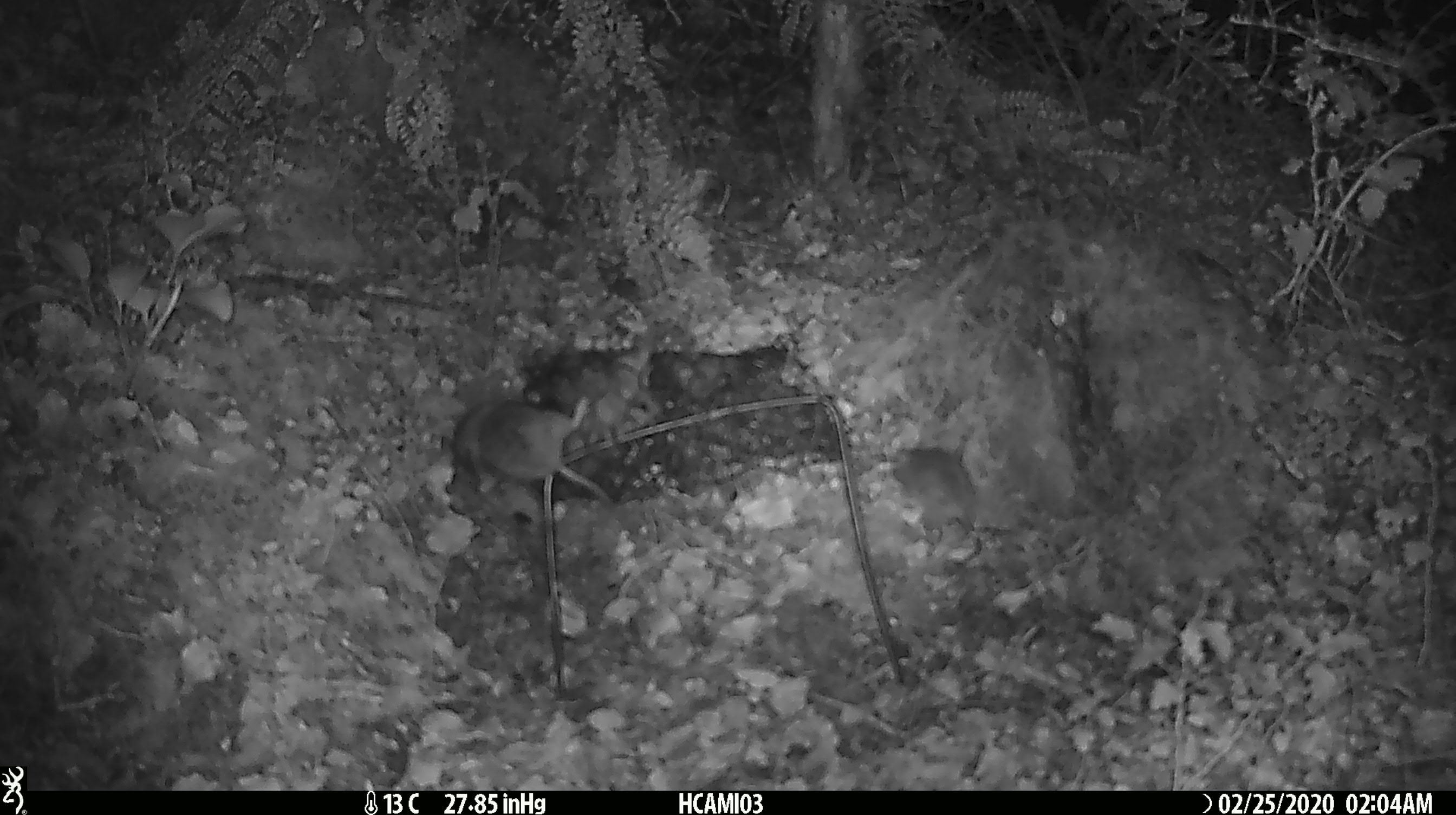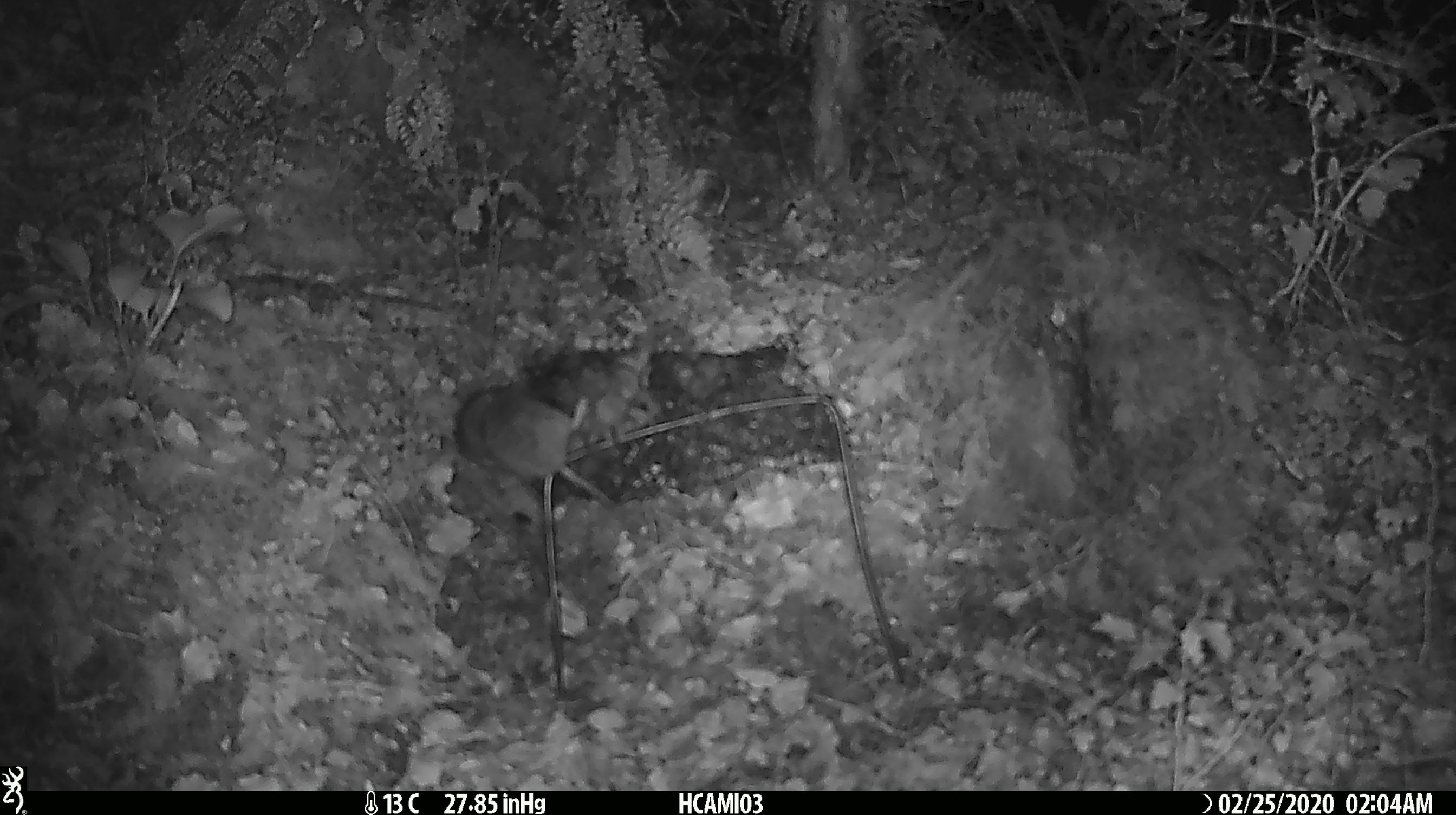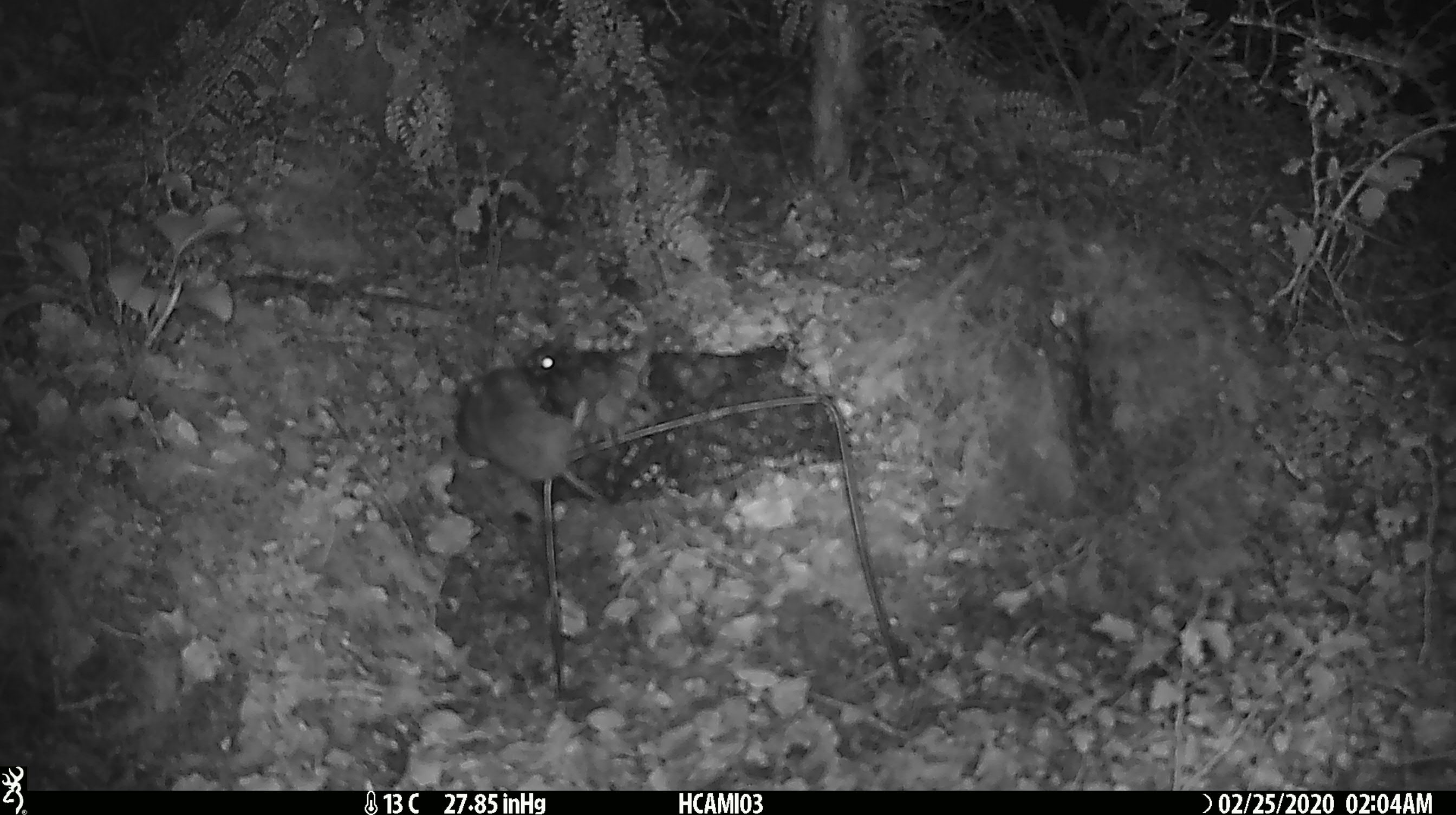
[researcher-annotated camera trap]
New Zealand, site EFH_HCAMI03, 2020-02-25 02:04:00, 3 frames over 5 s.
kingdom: Animalia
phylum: Chordata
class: Mammalia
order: Rodentia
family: Muridae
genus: Mus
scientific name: Mus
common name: mouse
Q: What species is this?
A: Mouse (Mus).